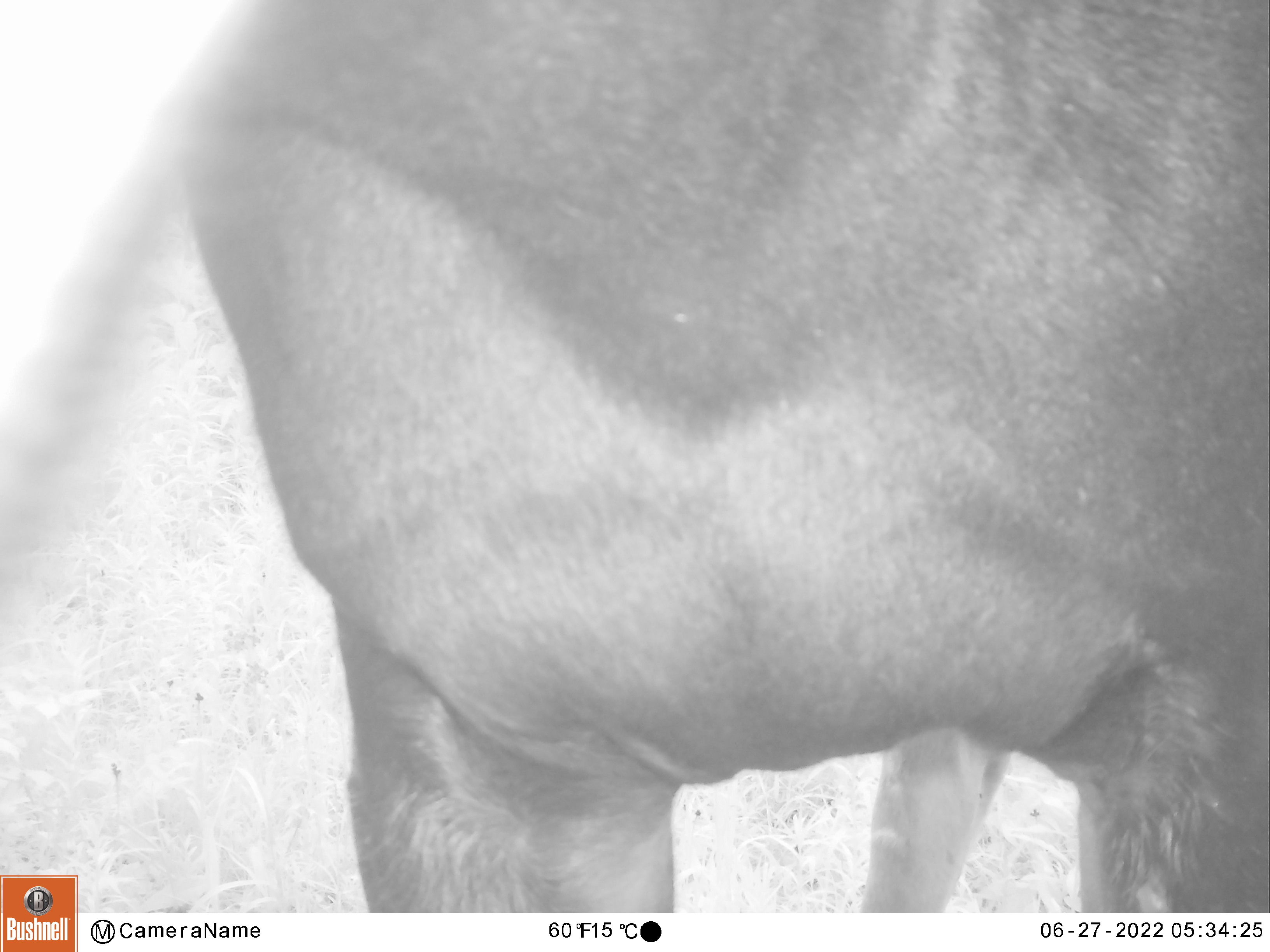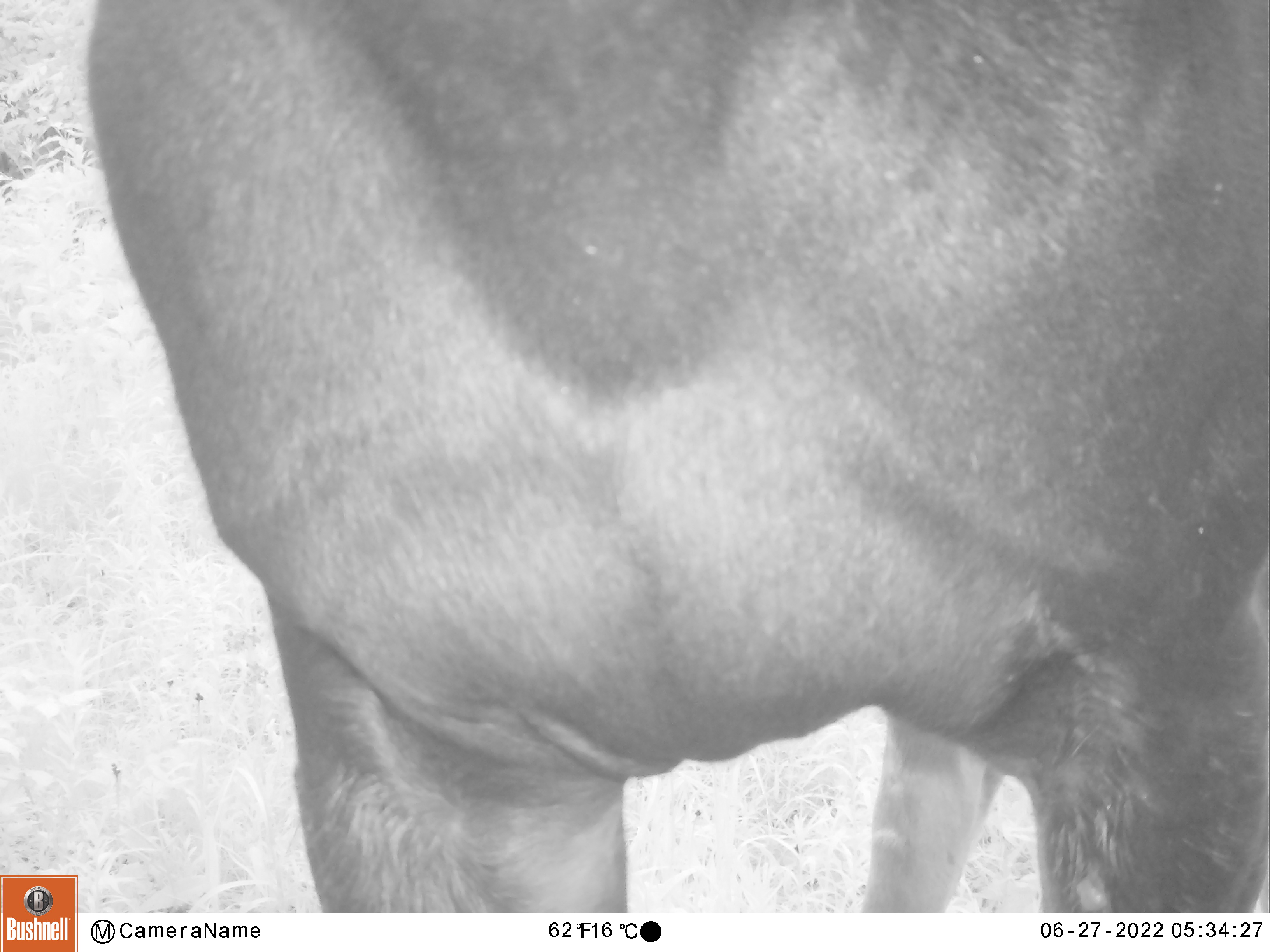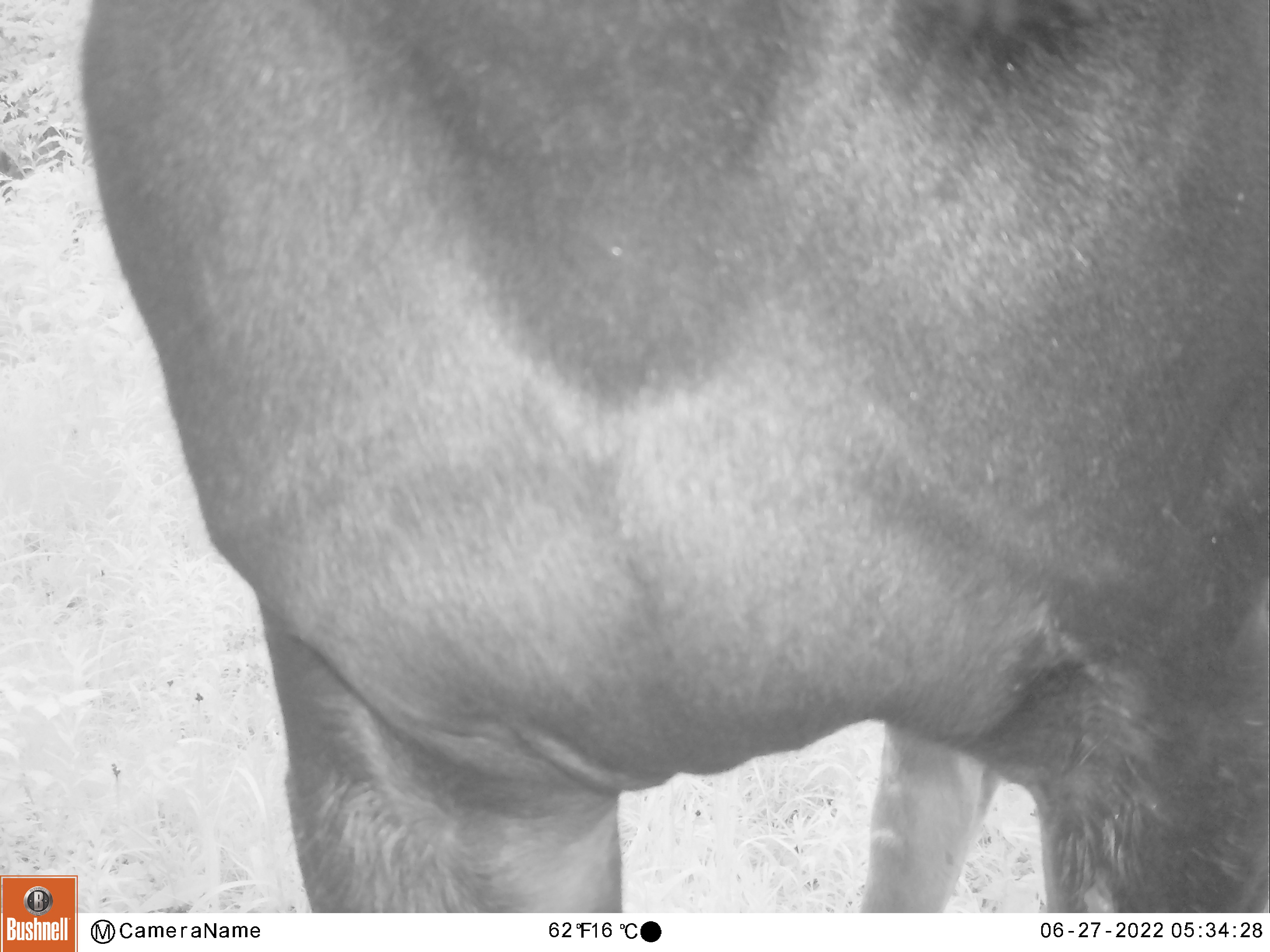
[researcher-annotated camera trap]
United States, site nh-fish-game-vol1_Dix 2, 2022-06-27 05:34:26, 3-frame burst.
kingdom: Animalia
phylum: Chordata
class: Mammalia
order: Artiodactyla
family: Cervidae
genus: Alces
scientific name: Alces alces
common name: moose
Moose (Alces alces).